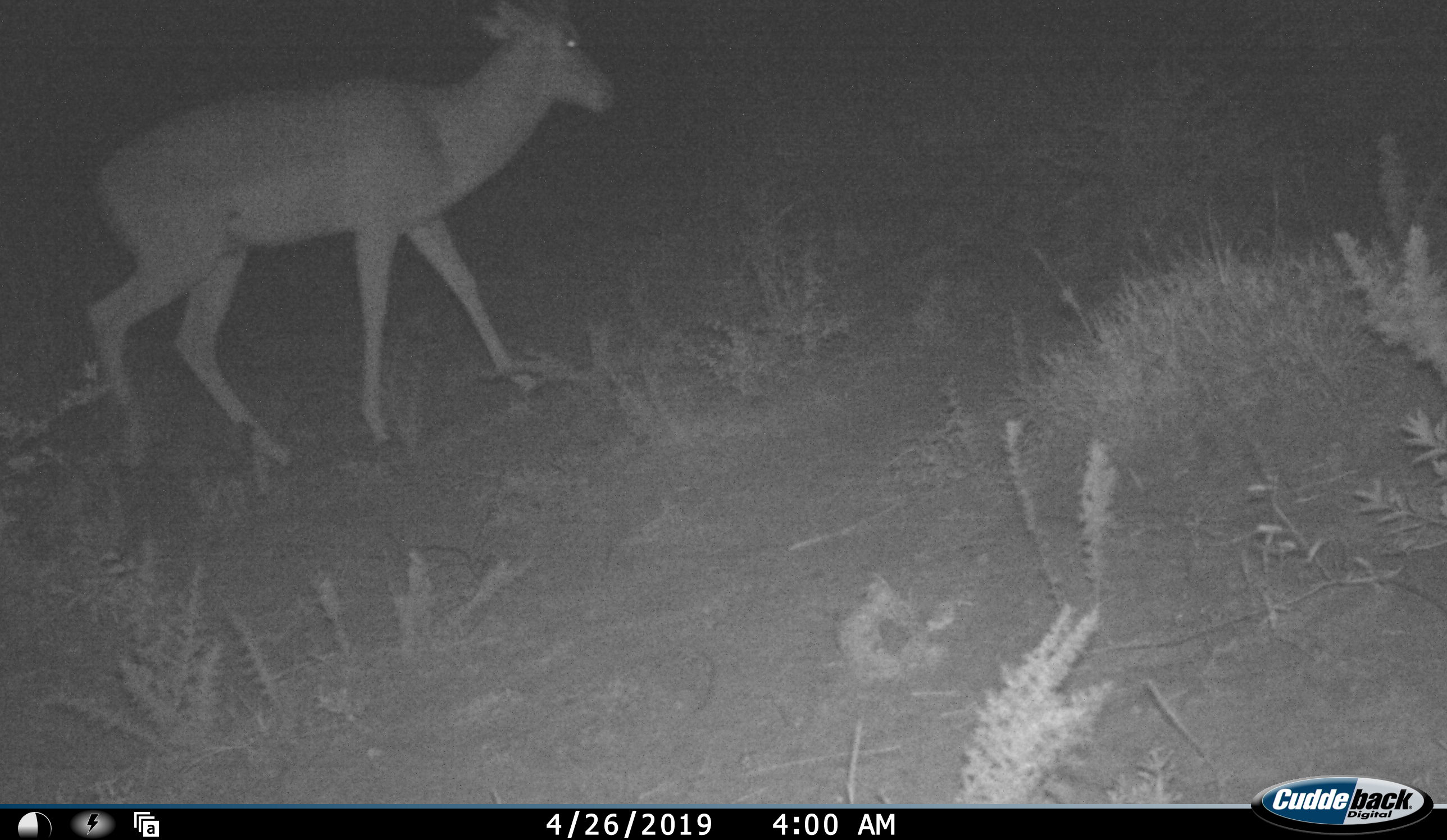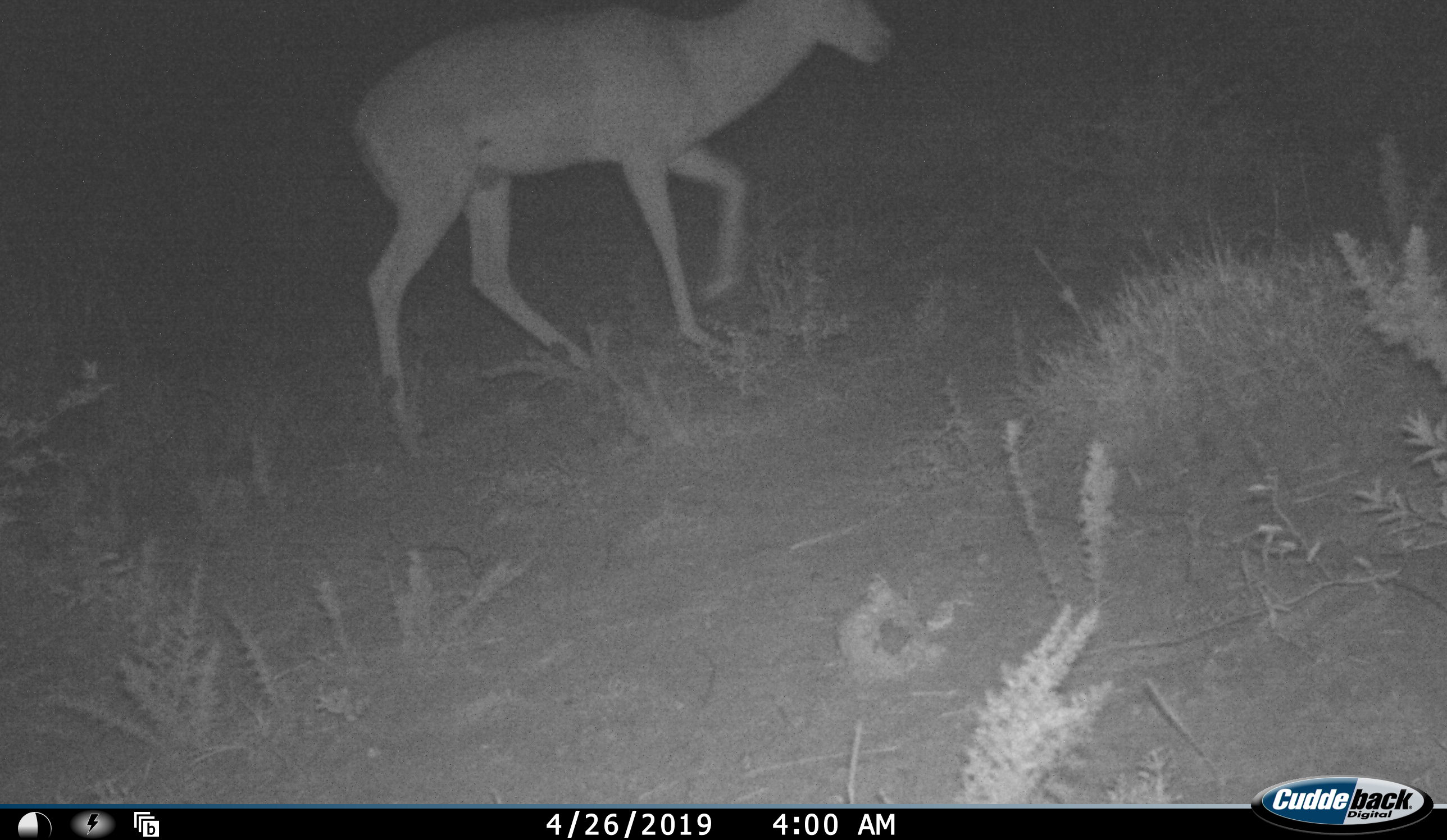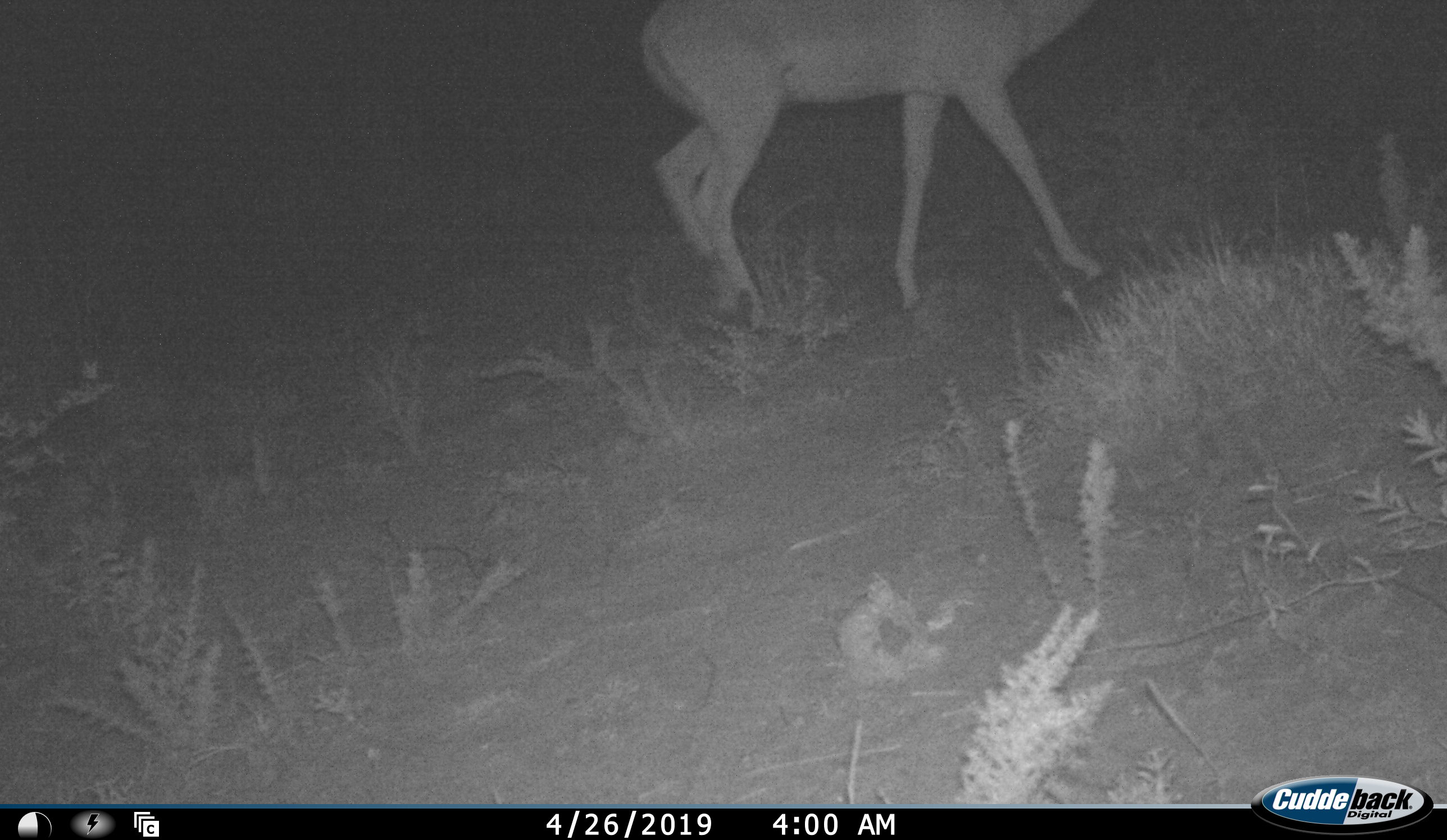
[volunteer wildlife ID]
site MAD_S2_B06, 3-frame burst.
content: unidentified animal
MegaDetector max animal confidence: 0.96